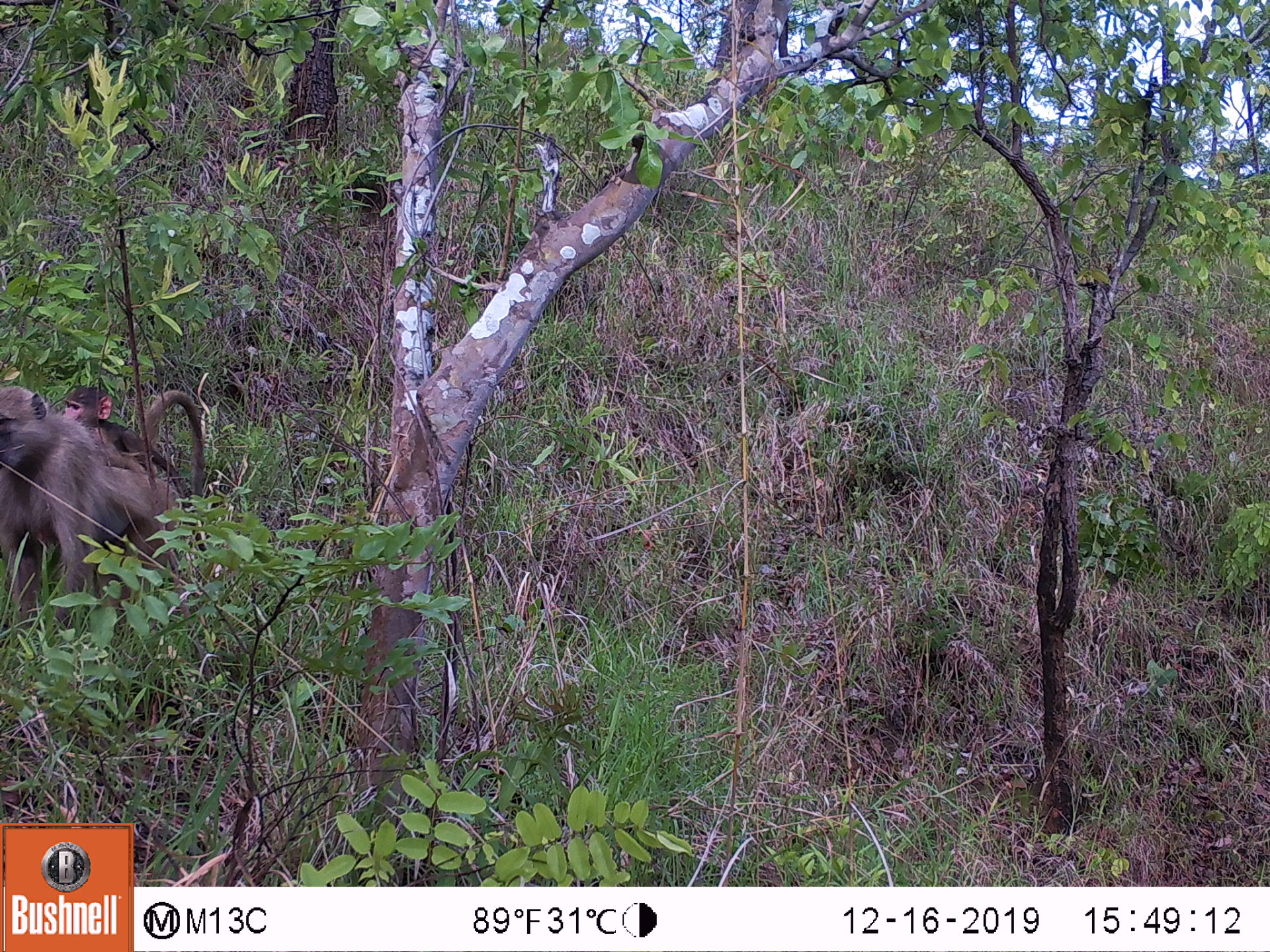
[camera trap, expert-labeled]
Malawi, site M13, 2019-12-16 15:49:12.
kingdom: Animalia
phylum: Chordata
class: Mammalia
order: Primates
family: Cercopithecidae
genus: Papio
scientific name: Papio cynocephalus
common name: yellow baboon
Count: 1.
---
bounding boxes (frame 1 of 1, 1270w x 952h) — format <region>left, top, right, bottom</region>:
yellow baboon: <region>0, 387, 211, 624</region>